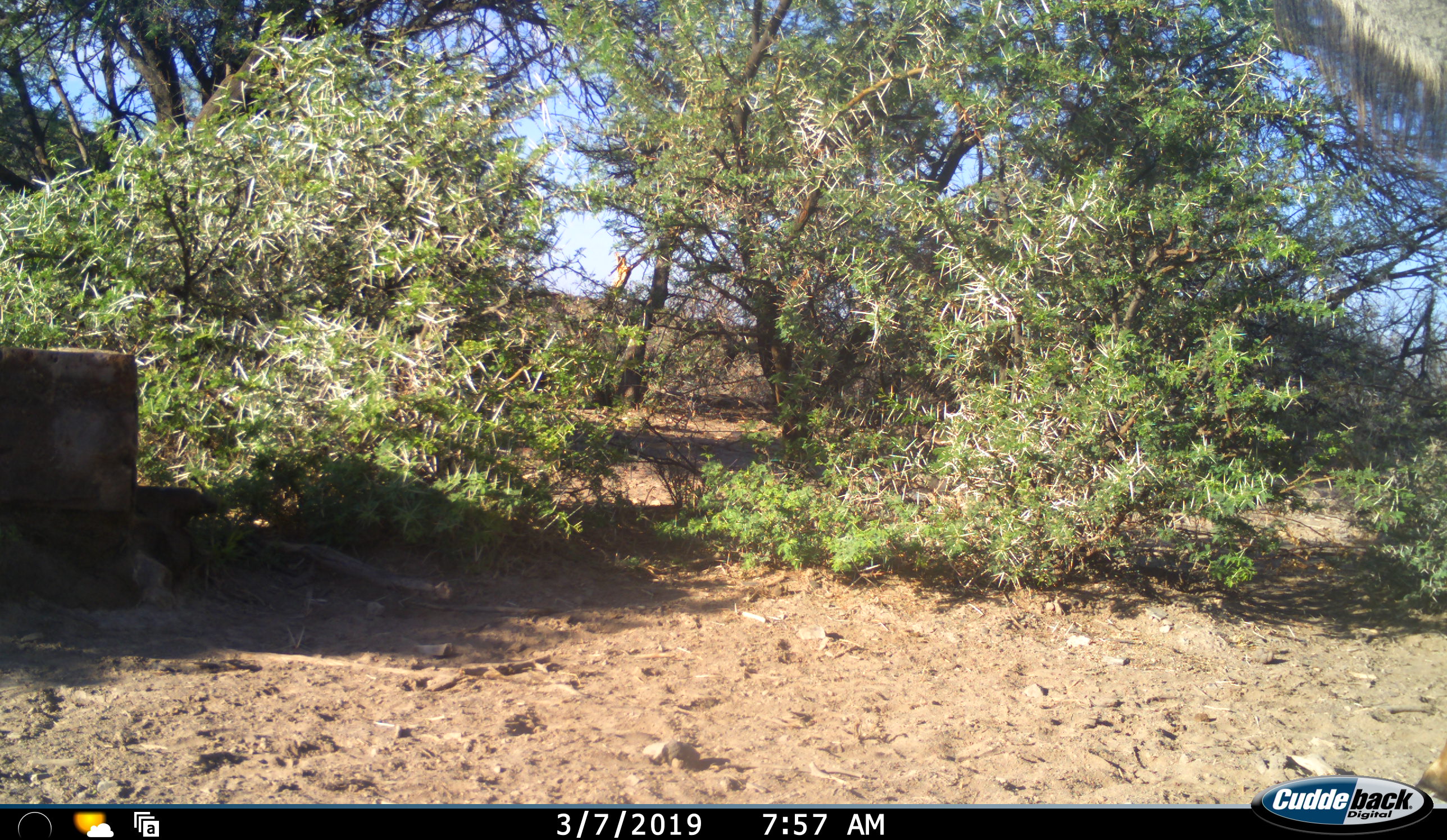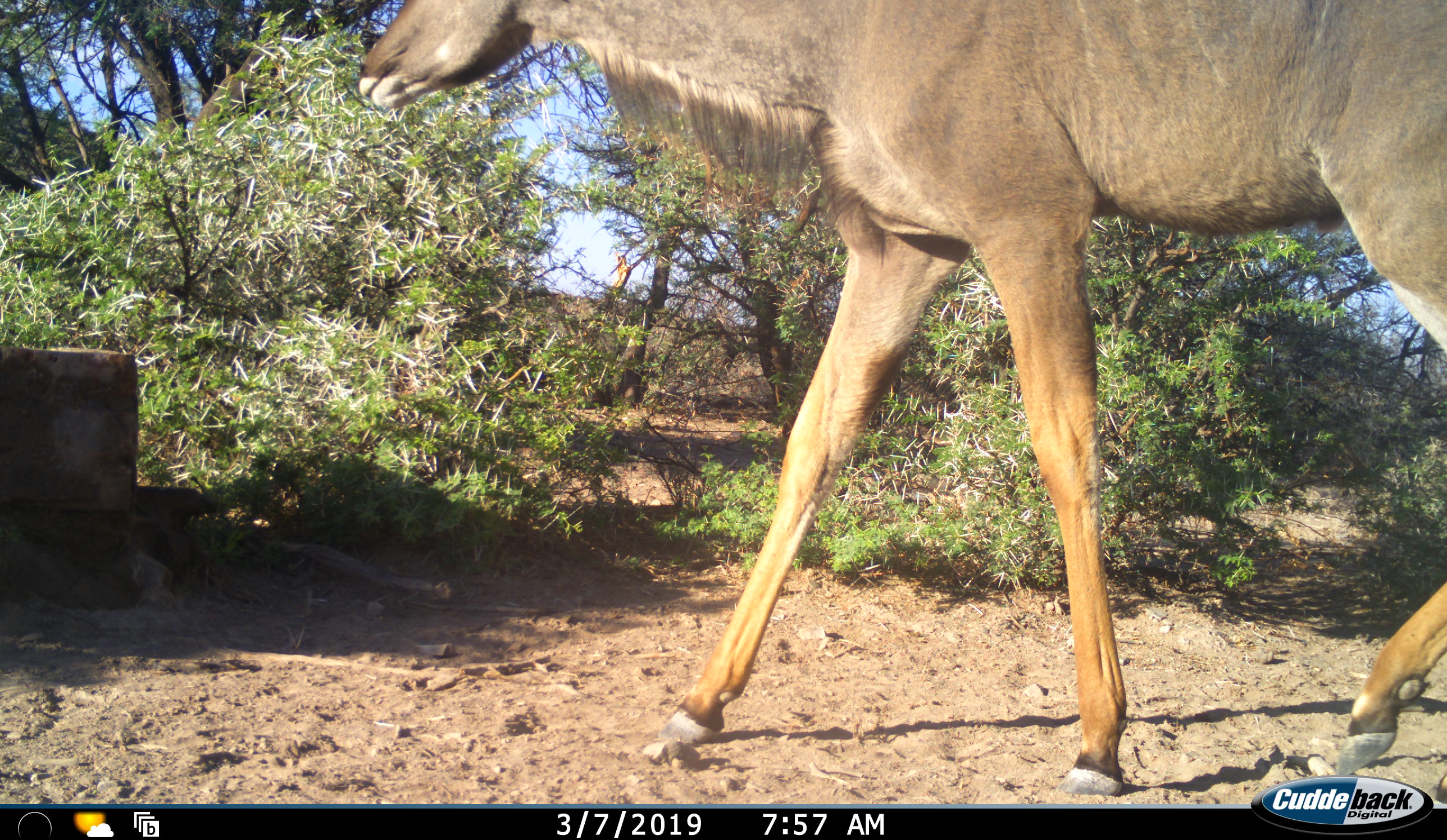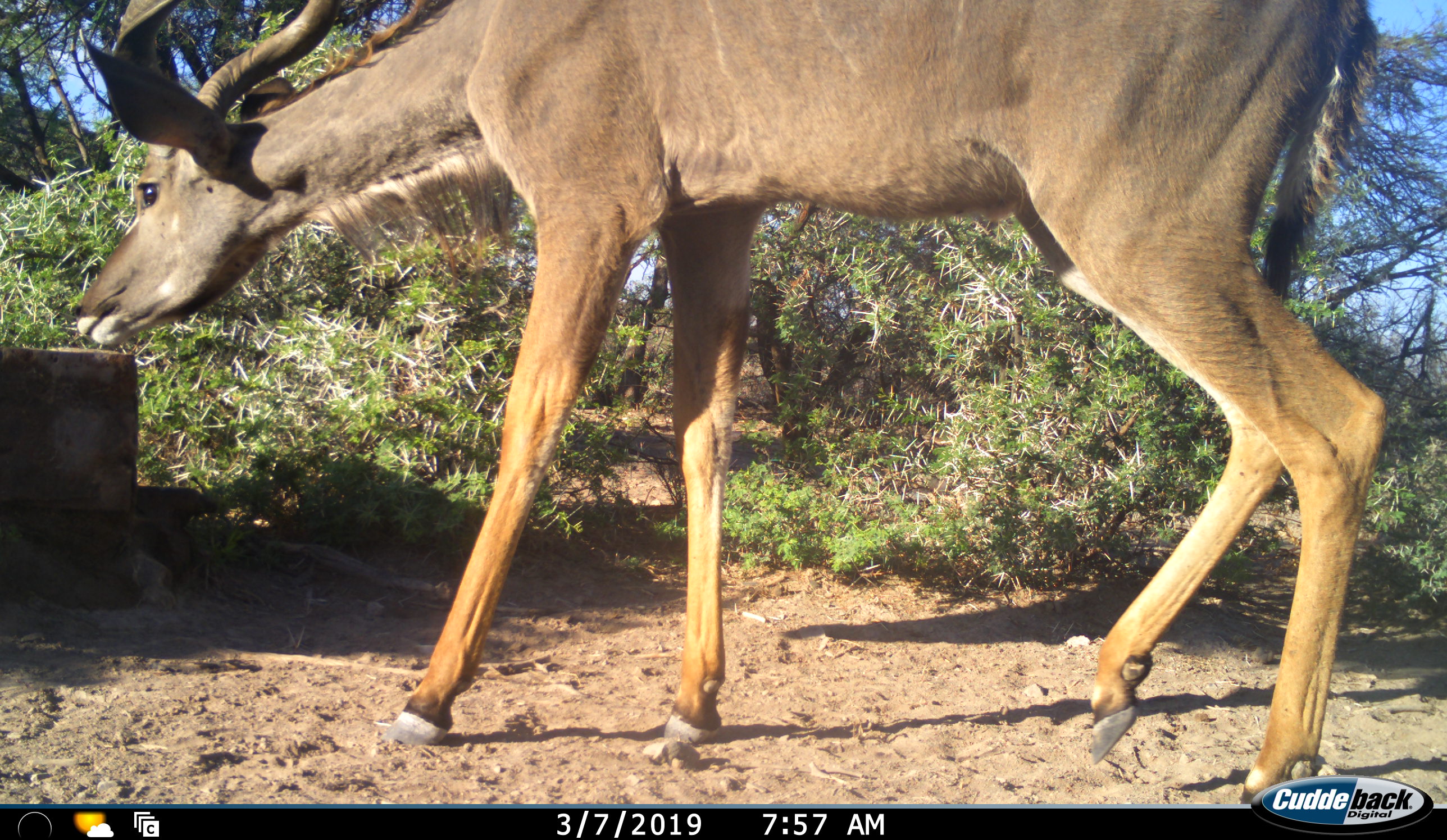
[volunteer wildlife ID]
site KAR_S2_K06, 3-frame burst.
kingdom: Animalia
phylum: Chordata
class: Mammalia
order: Artiodactyla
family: Bovidae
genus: Tragelaphus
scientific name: Tragelaphus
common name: kudu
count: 1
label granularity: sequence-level